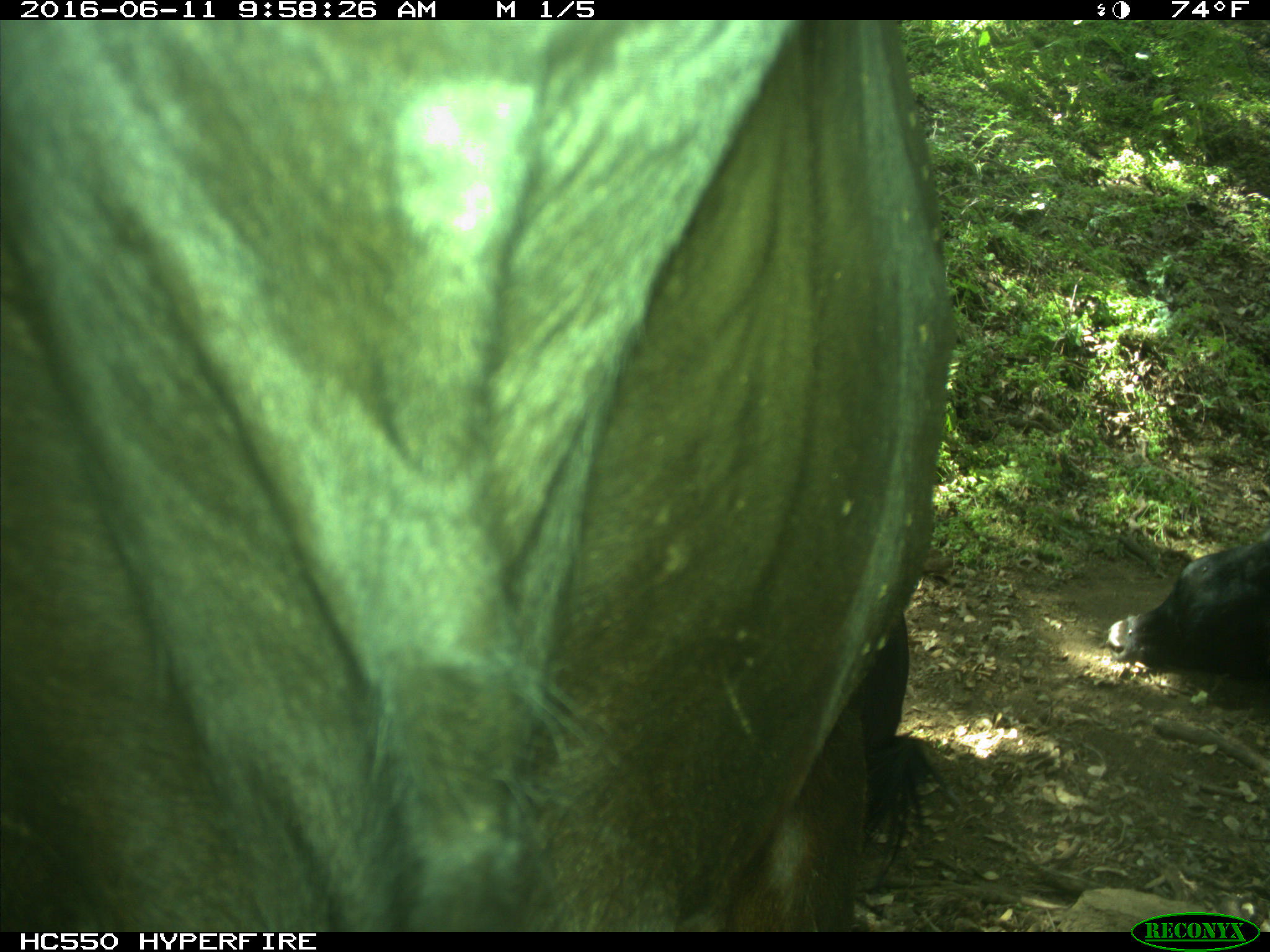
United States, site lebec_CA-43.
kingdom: Animalia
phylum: Chordata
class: Mammalia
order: Artiodactyla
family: Bovidae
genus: Bos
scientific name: Bos taurus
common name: domestic cow